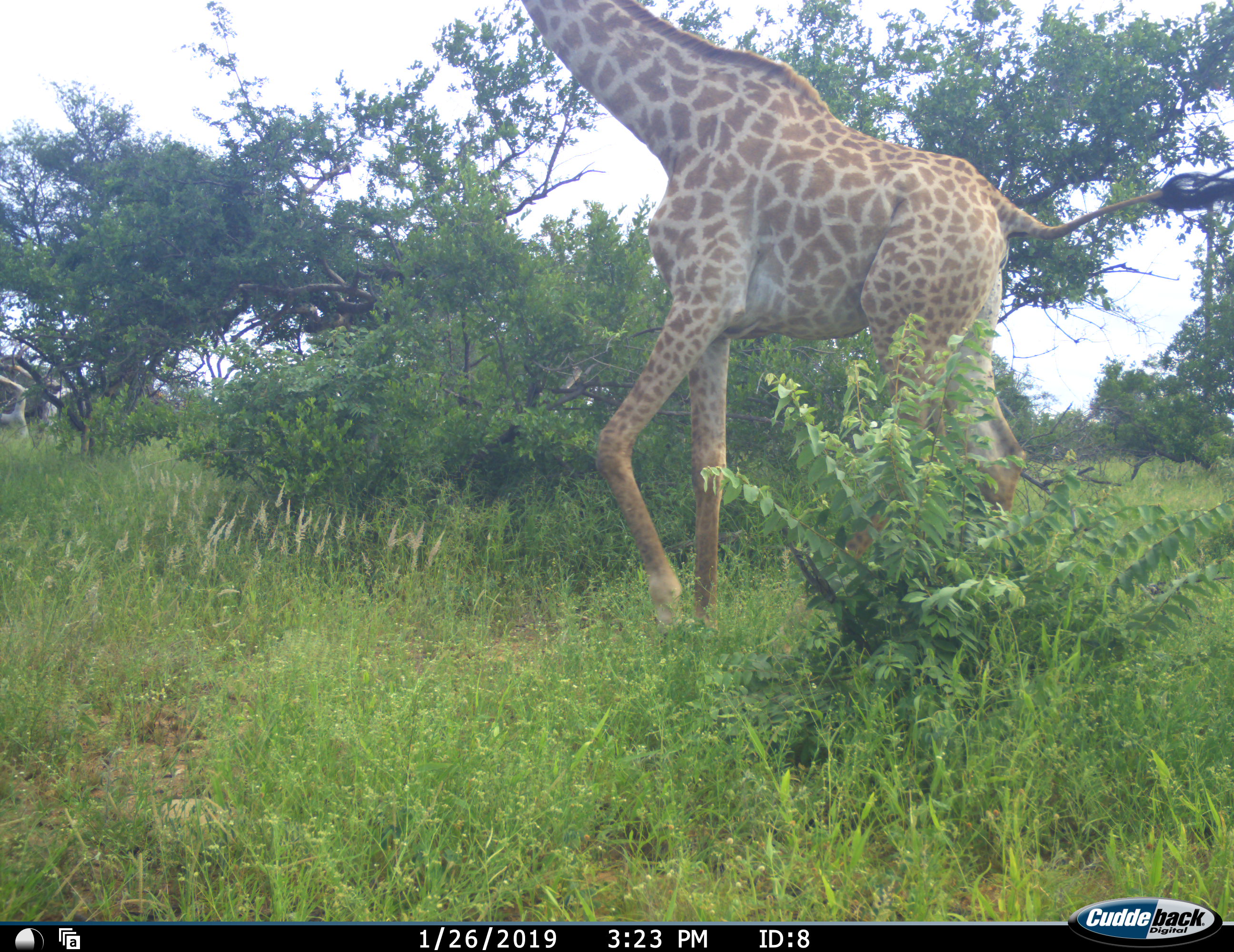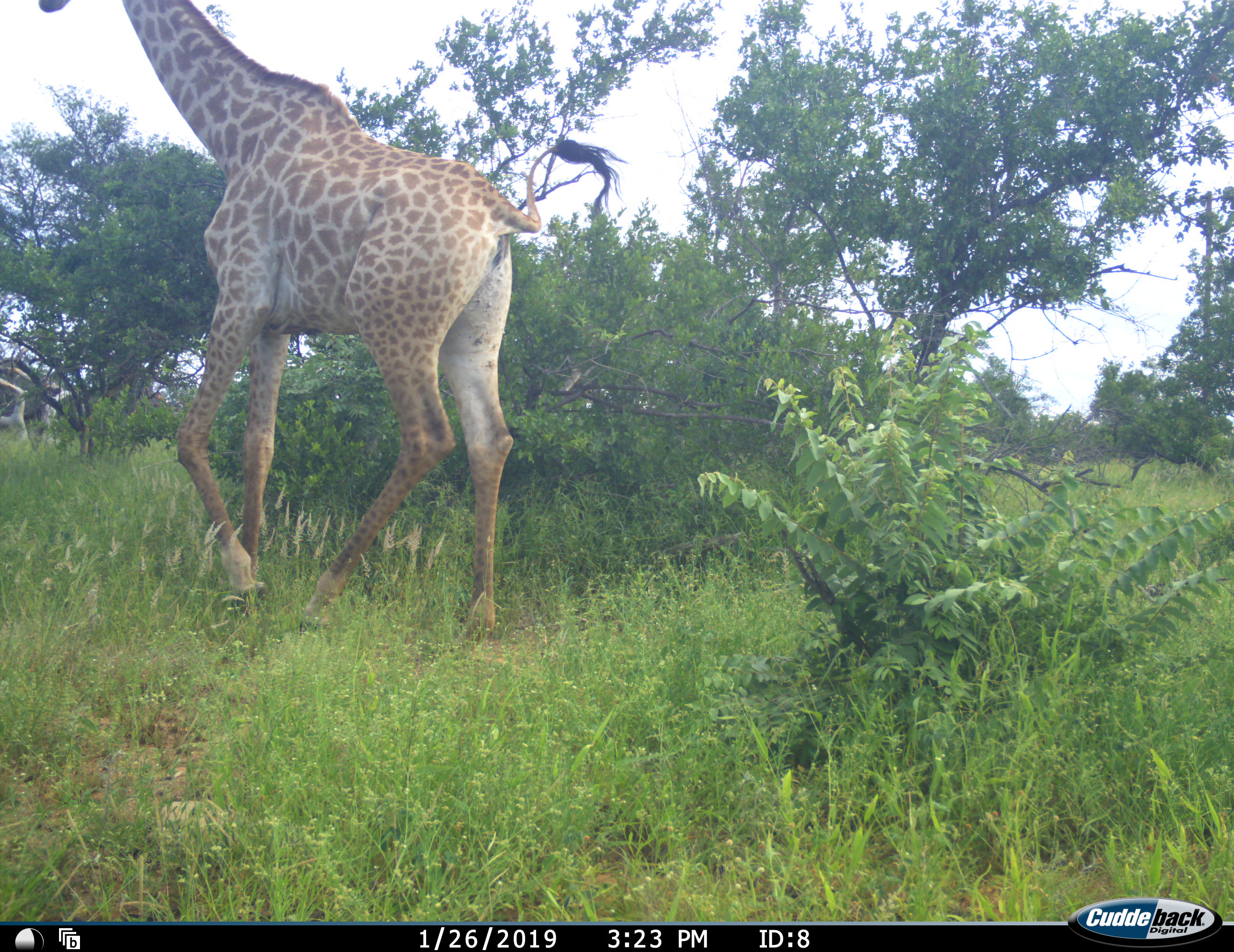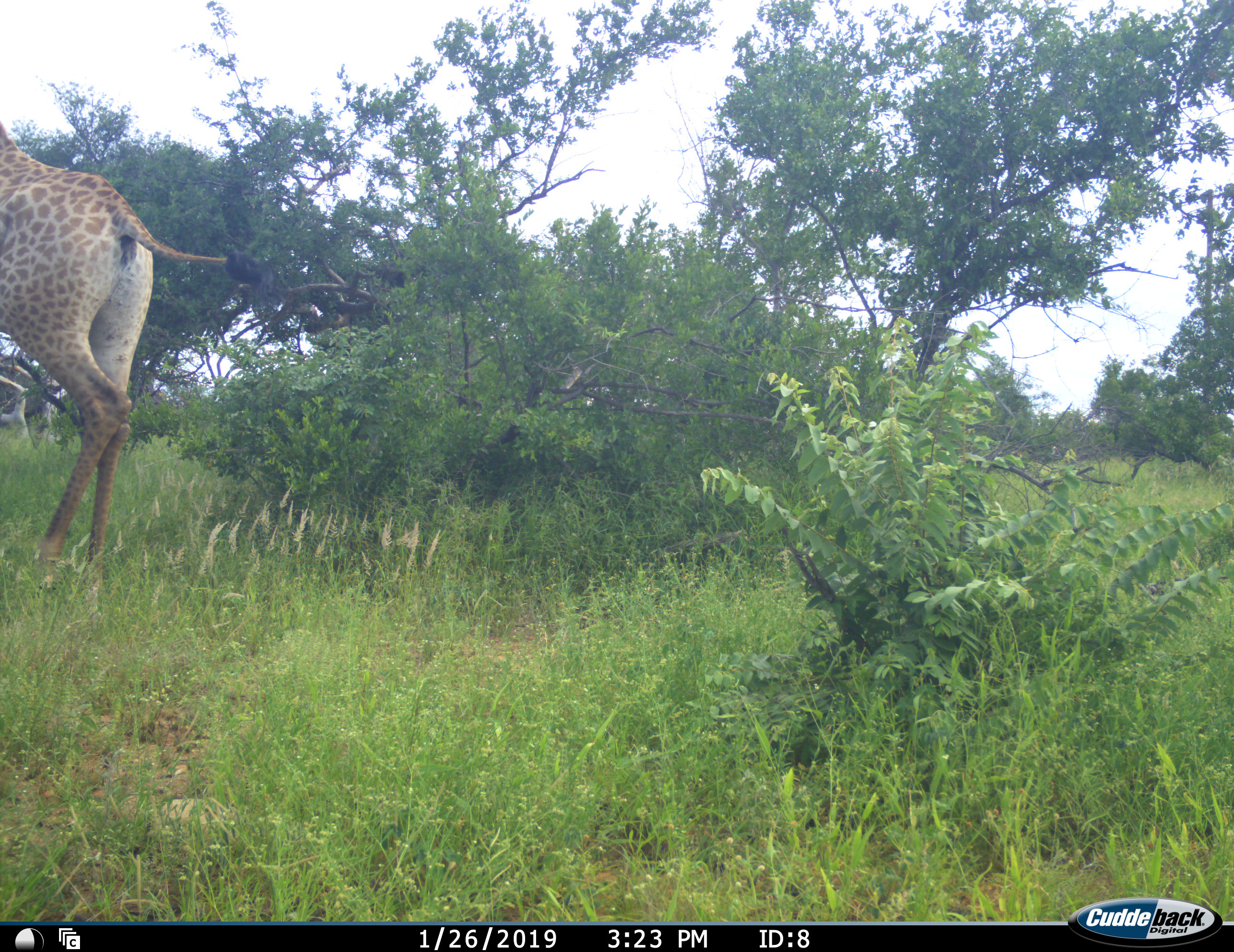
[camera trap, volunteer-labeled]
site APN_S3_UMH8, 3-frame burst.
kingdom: Animalia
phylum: Chordata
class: Mammalia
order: Artiodactyla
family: Giraffidae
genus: Giraffa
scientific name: Giraffa camelopardalis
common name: giraffe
Giraffe (Giraffa camelopardalis), count 1. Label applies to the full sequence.